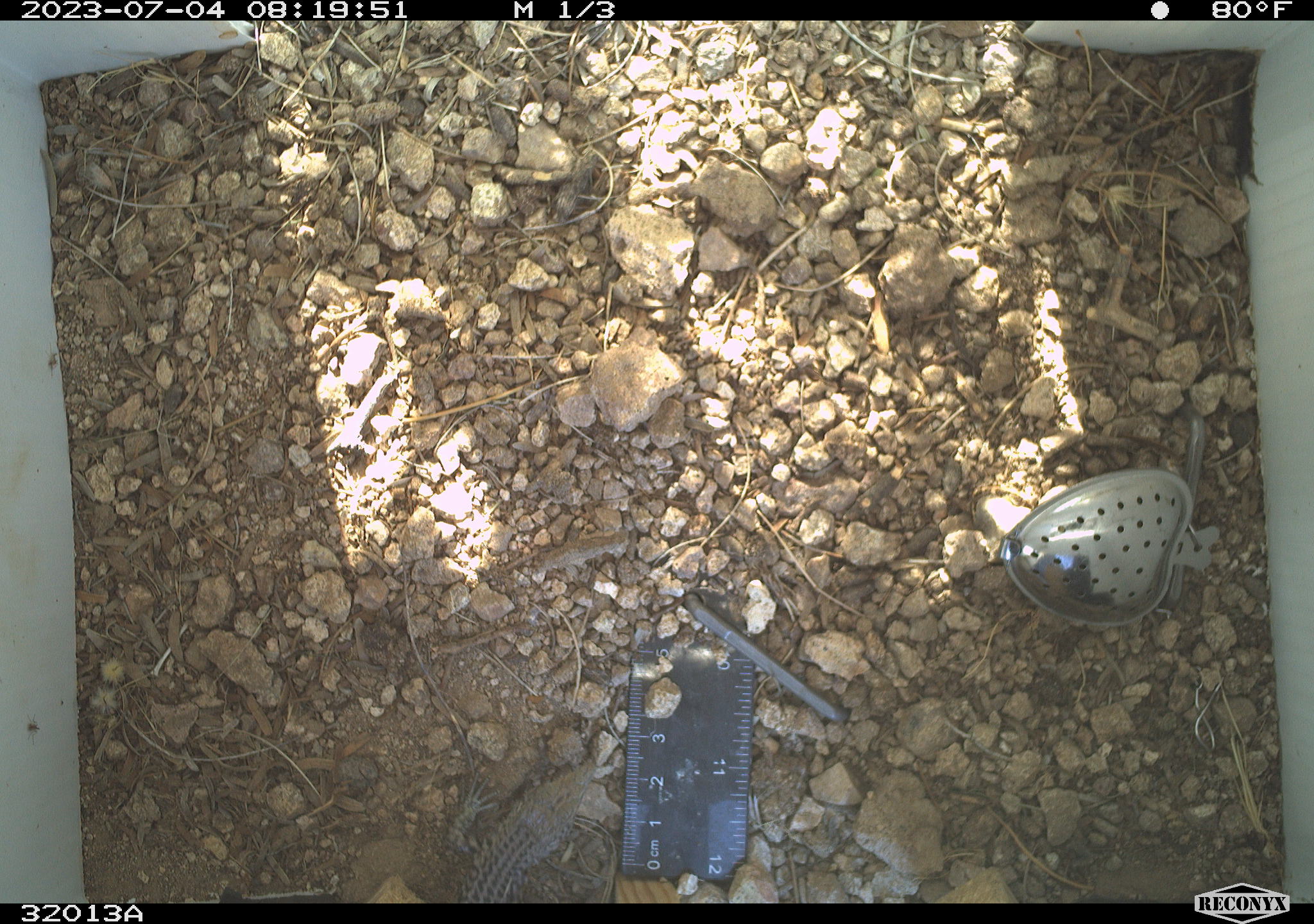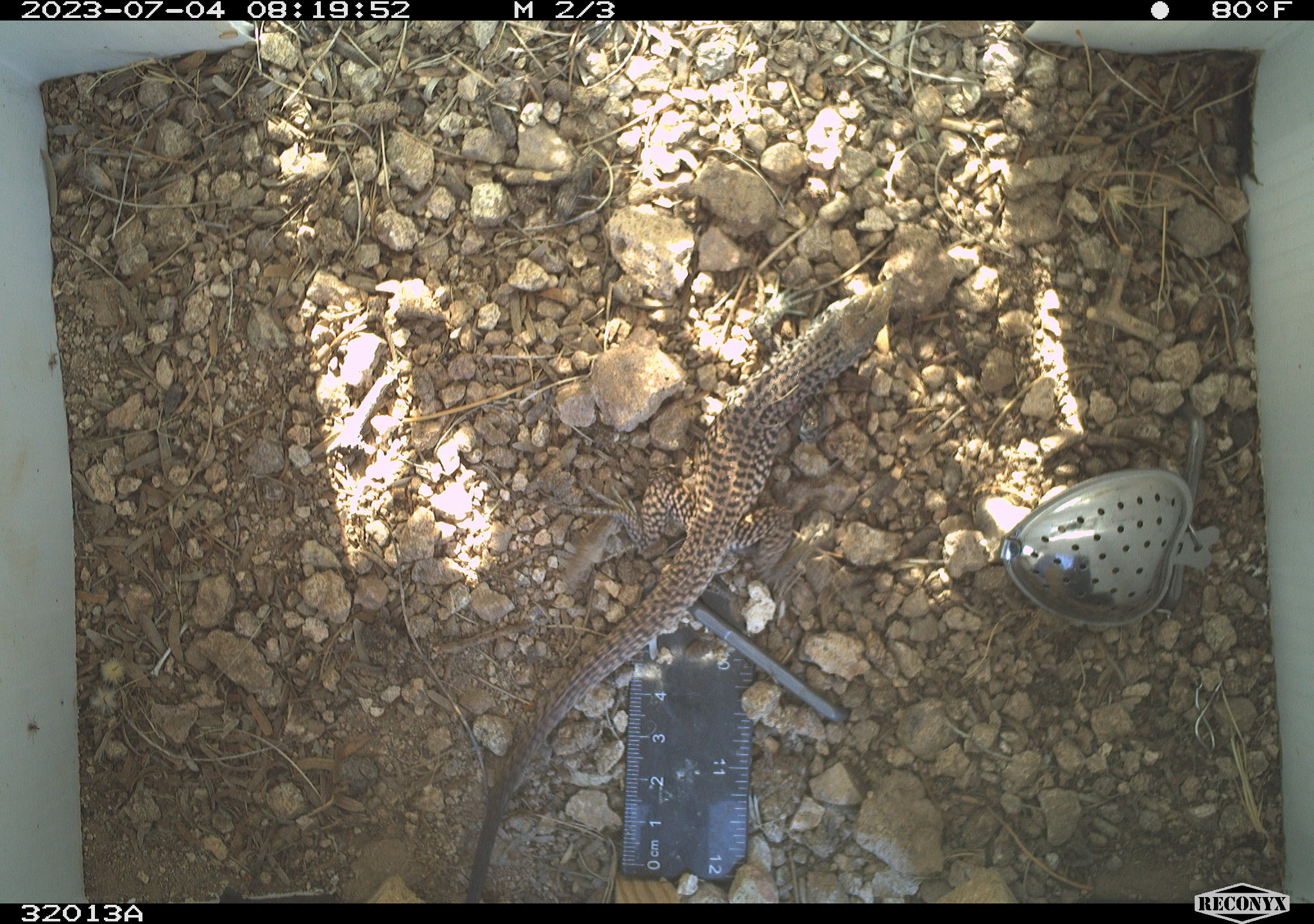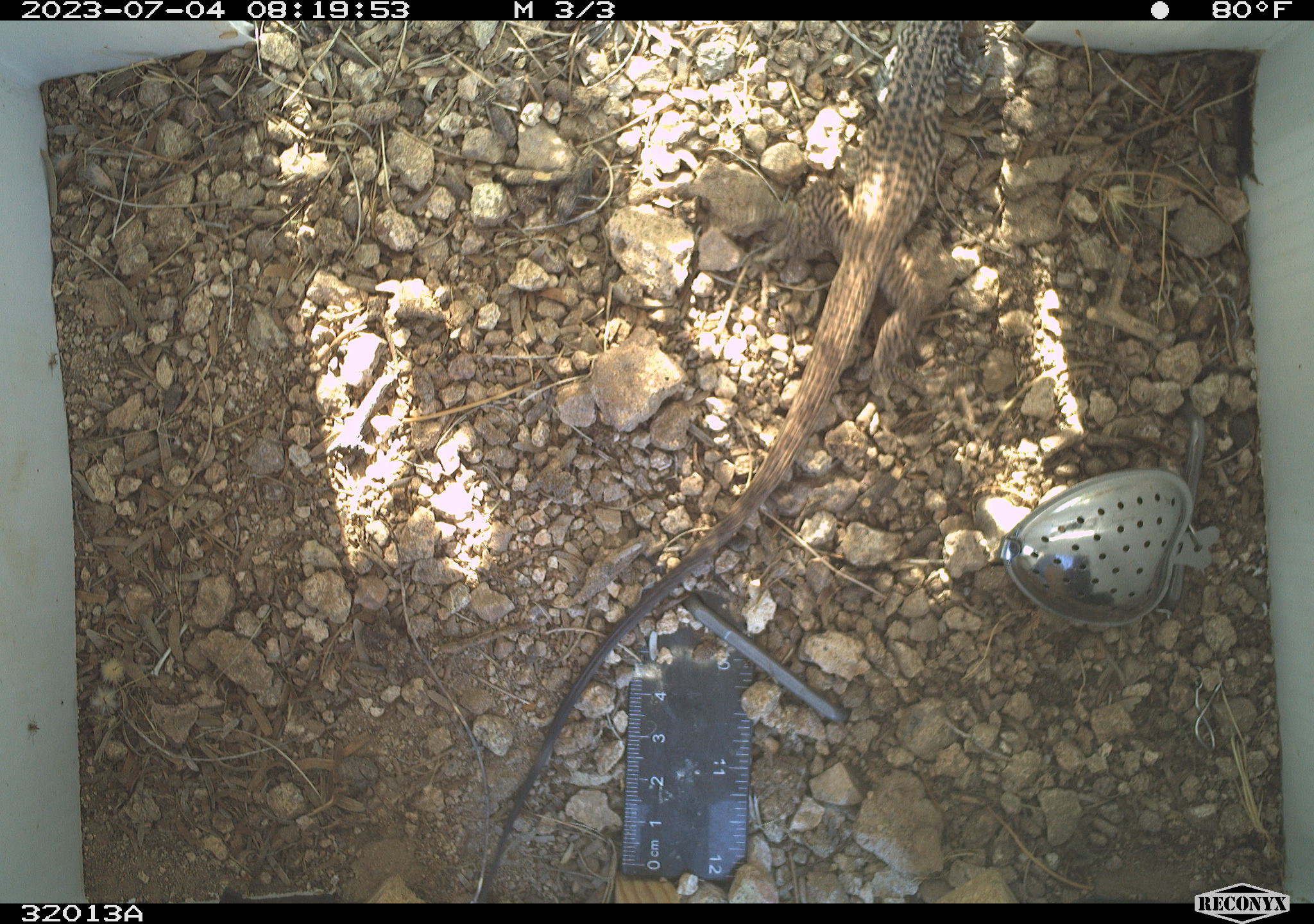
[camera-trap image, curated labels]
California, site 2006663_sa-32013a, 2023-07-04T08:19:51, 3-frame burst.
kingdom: Animalia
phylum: Chordata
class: Reptilia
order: Squamata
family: Teiidae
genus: Aspidoscelis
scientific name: Aspidoscelis tigris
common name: western whiptail